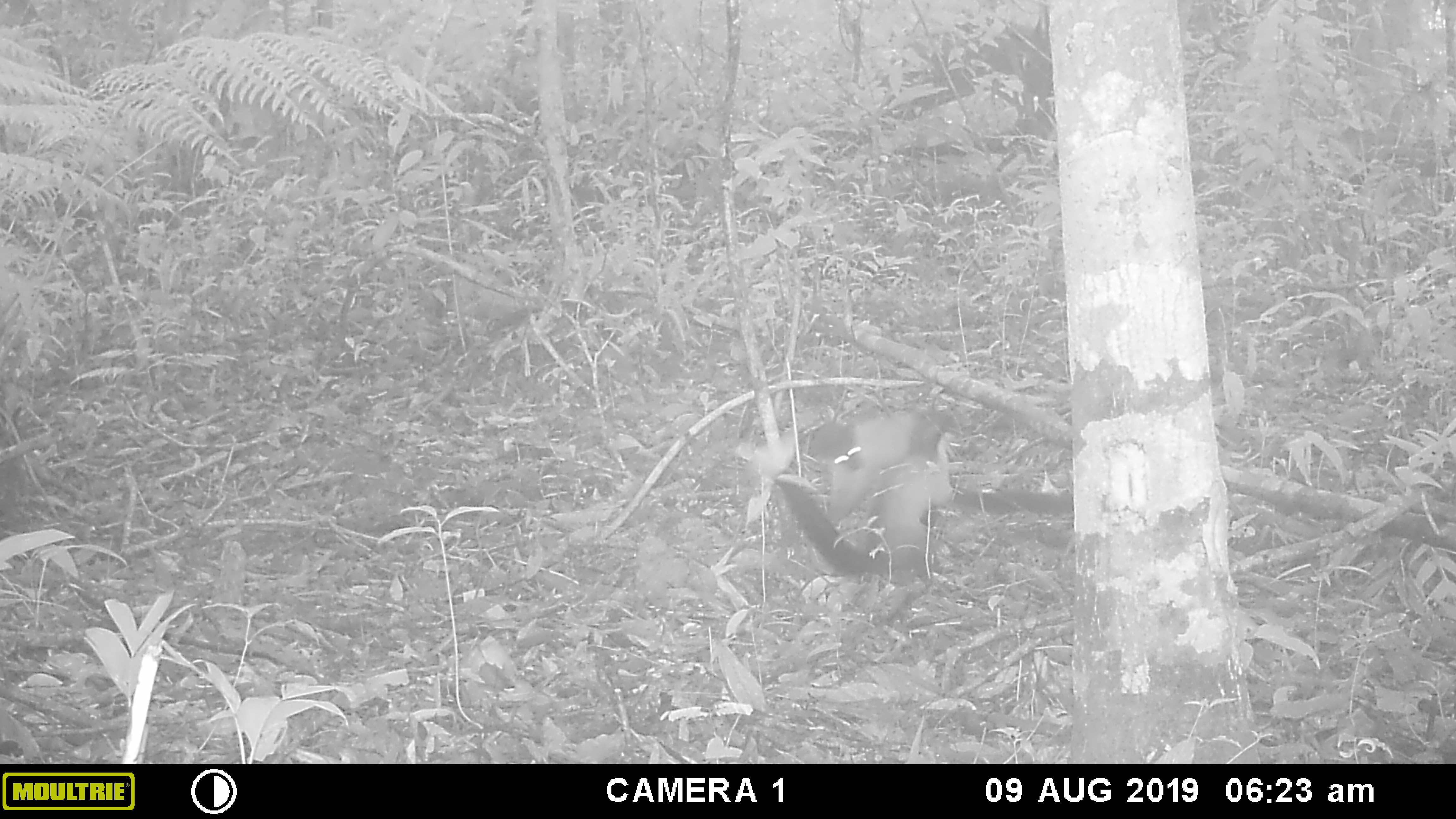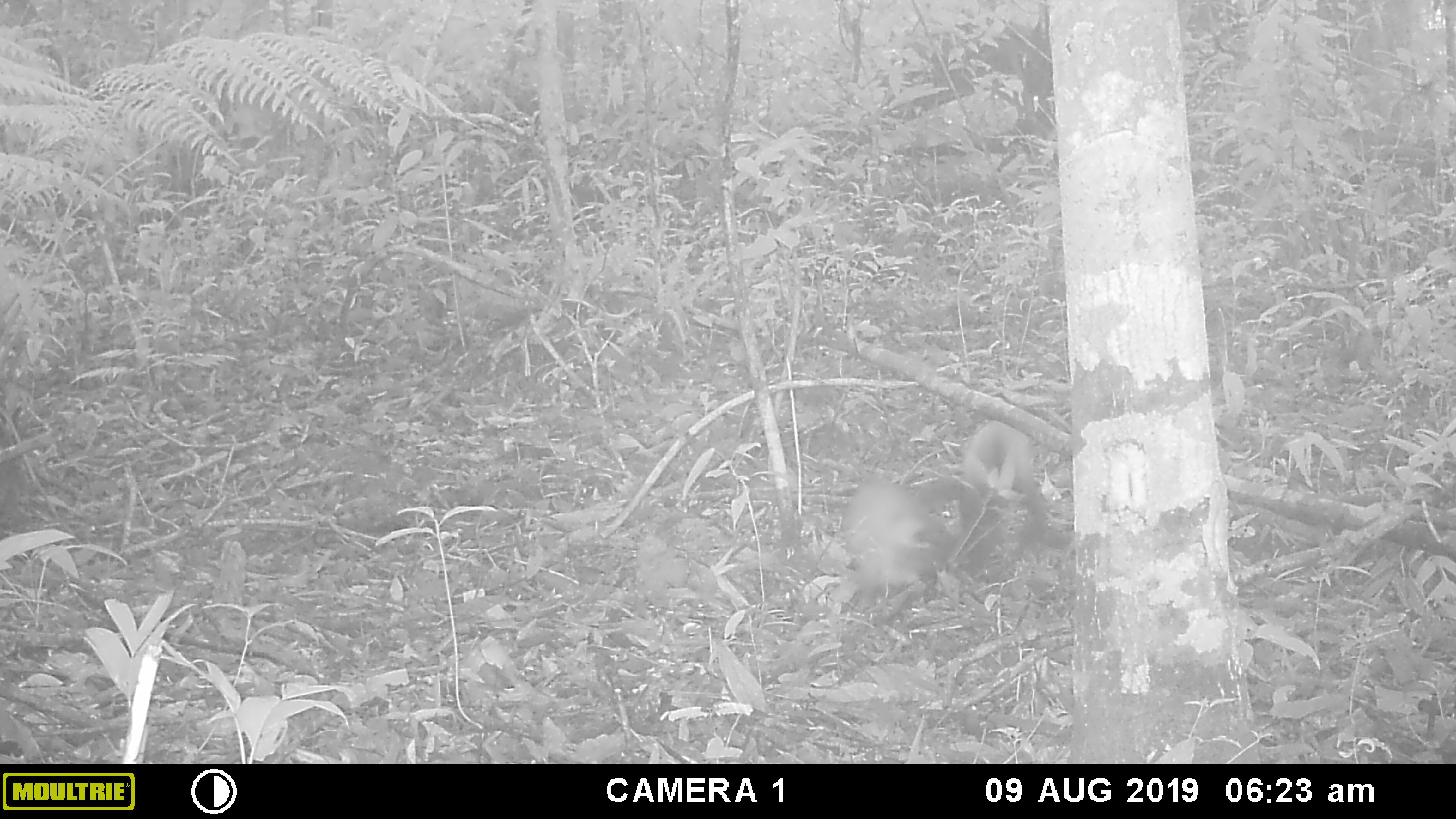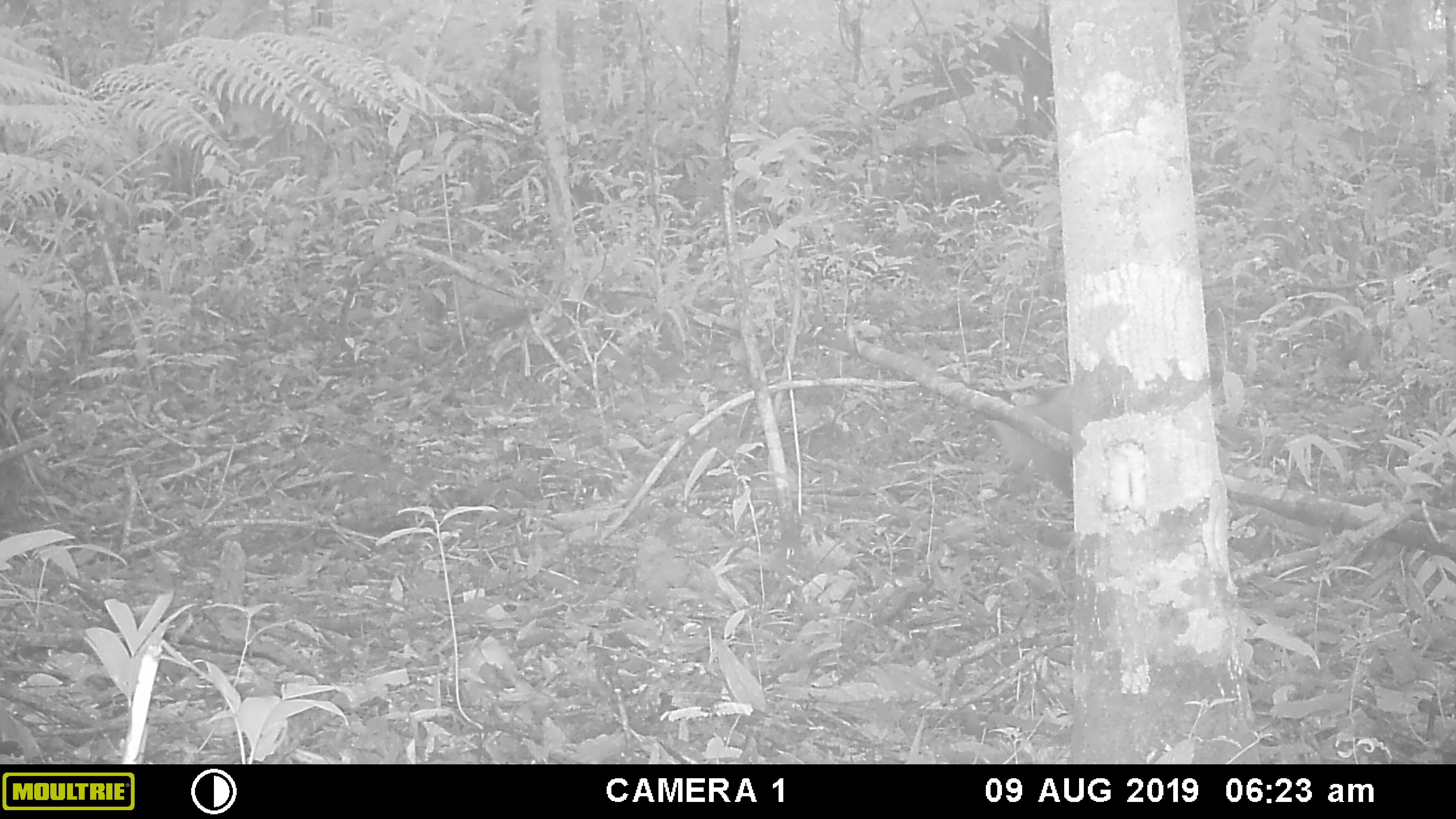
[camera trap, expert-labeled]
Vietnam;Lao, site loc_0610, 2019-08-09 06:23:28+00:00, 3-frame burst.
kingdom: Animalia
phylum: Chordata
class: Mammalia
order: Carnivora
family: Mustelidae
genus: Martes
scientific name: Martes flavigula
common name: yellow-throated marten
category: yellow throated marten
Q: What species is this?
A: Yellow throated marten (yellow-throated marten) (Martes flavigula).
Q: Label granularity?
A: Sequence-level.